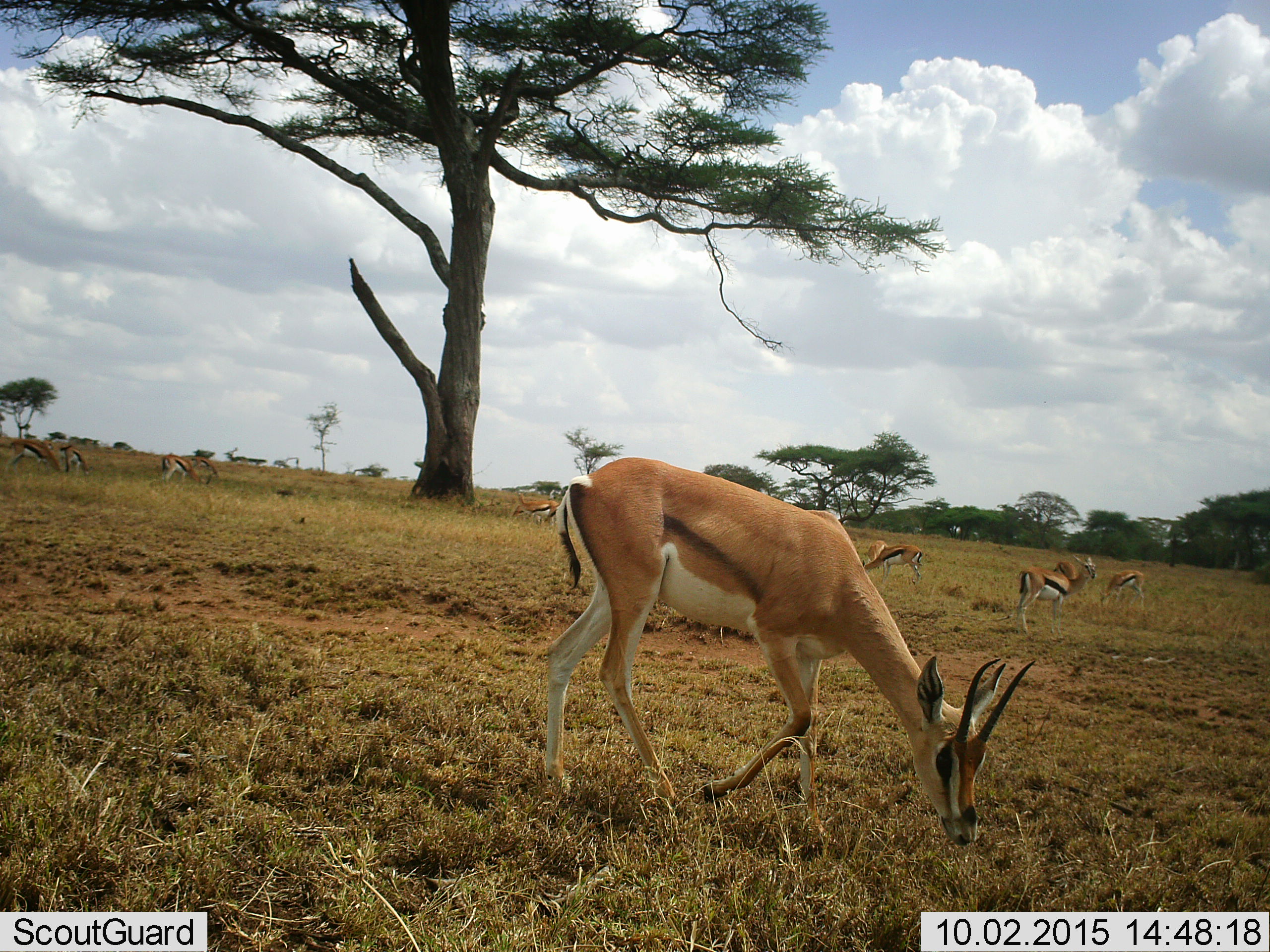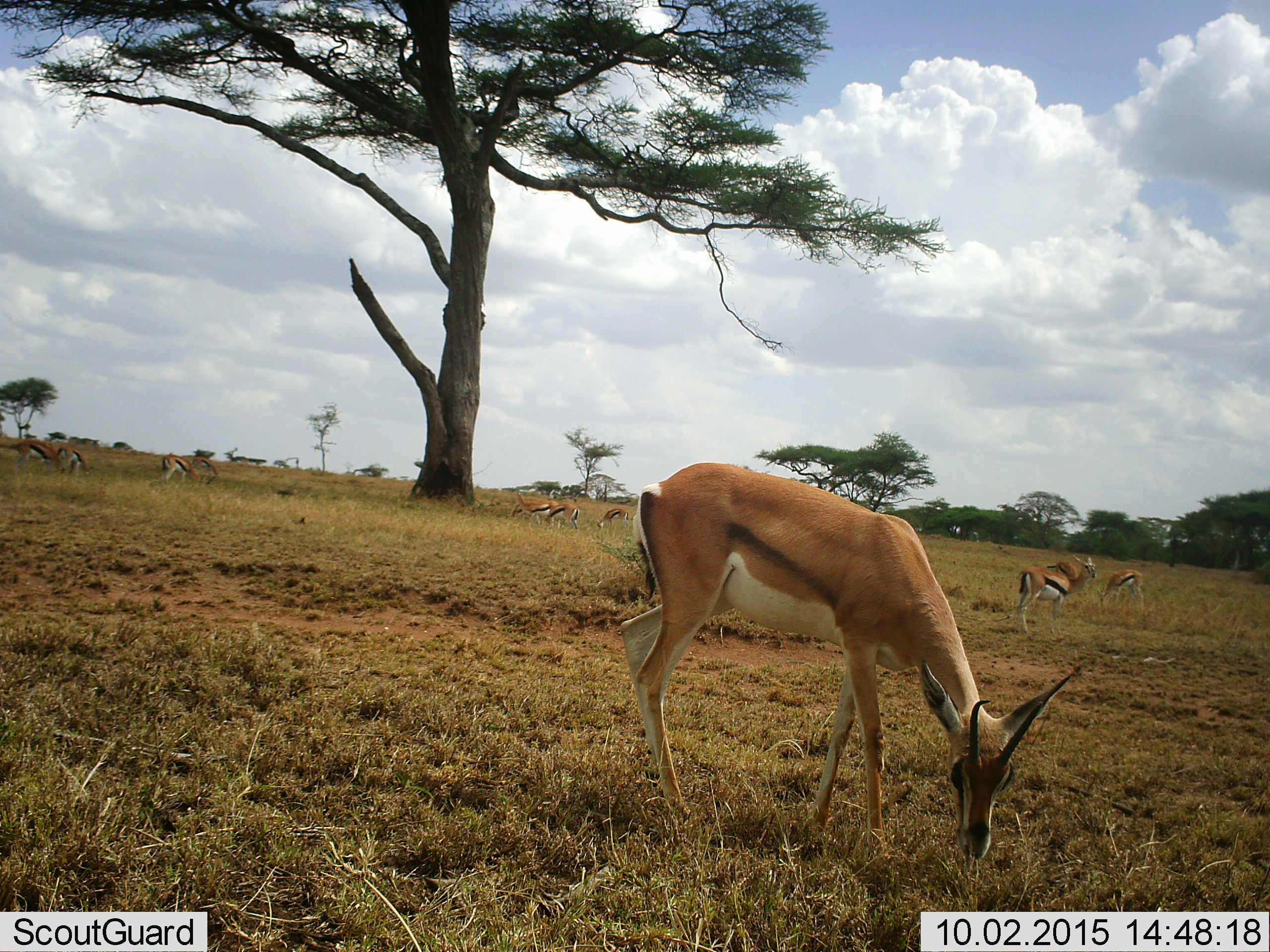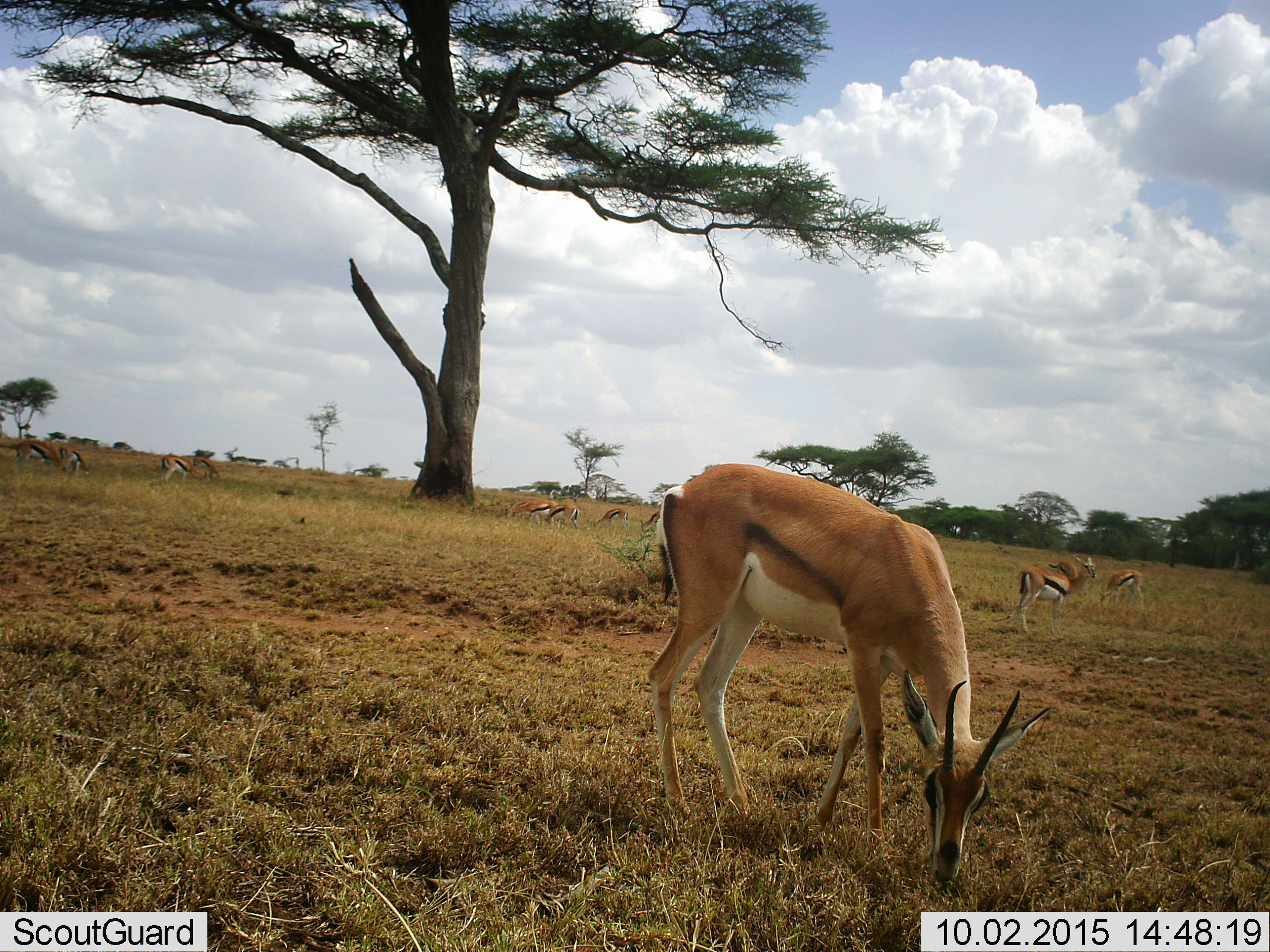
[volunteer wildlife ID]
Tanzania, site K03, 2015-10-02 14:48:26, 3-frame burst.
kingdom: Animalia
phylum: Chordata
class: Mammalia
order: Artiodactyla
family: Bovidae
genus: Nanger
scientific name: Nanger granti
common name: grant's gazelle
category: gazellegrants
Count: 1.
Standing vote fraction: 29%.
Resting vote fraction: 14%.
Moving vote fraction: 57%.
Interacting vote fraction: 0%.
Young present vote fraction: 0%.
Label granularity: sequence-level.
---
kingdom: Animalia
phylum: Chordata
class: Mammalia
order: Artiodactyla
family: Bovidae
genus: Eudorcas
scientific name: Eudorcas thomsonii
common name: thomson's gazelle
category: gazellethomsons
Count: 11-50.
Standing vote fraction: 88%.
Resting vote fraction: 0%.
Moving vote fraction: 25%.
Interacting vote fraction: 0%.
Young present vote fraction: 25%.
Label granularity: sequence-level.